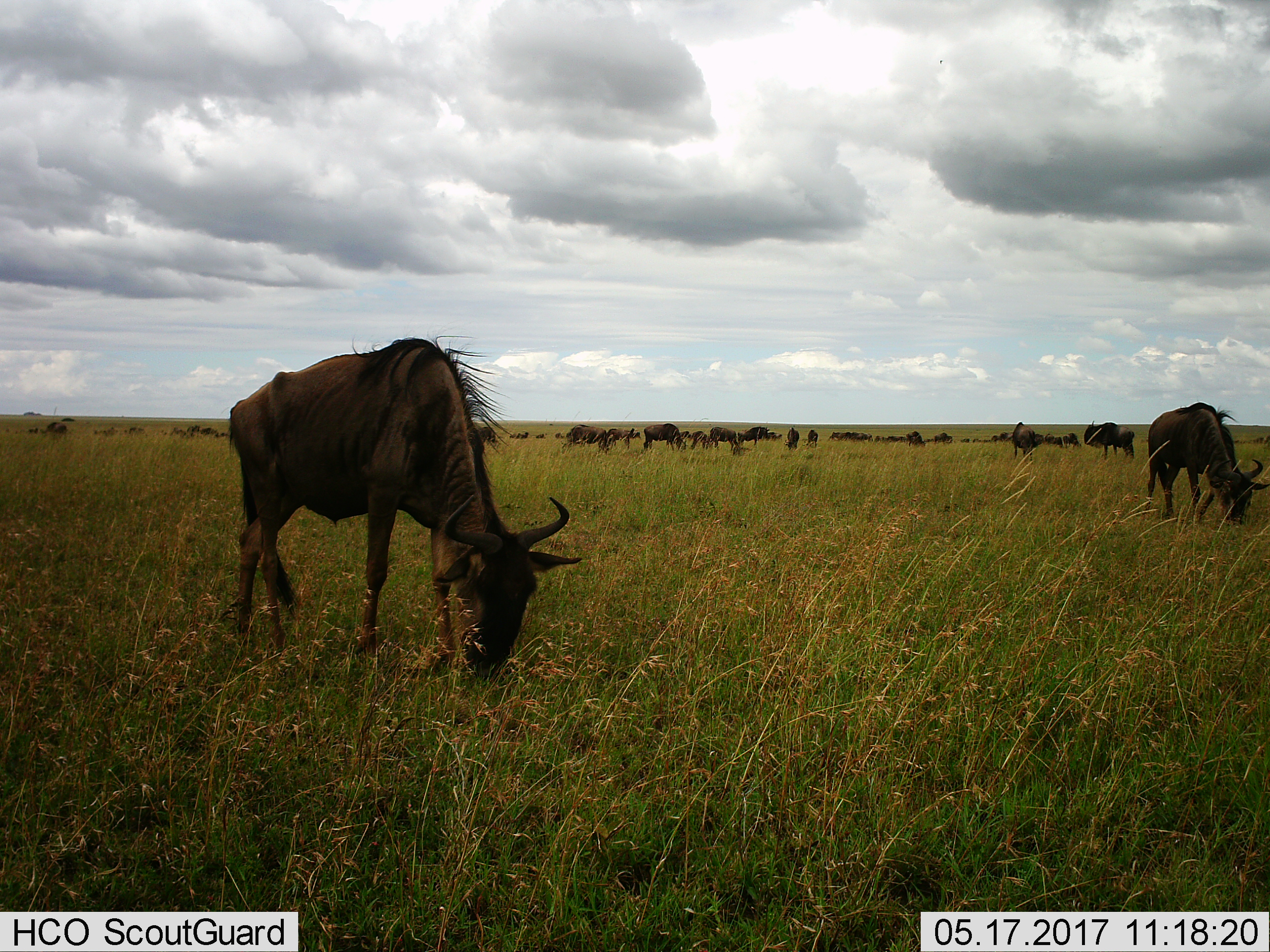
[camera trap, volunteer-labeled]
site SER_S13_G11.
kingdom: Animalia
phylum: Chordata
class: Mammalia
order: Artiodactyla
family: Bovidae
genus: Connochaetes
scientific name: Connochaetes taurinus taurinus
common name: blue wildebeest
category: wildebeestblue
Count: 11-50.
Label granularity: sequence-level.